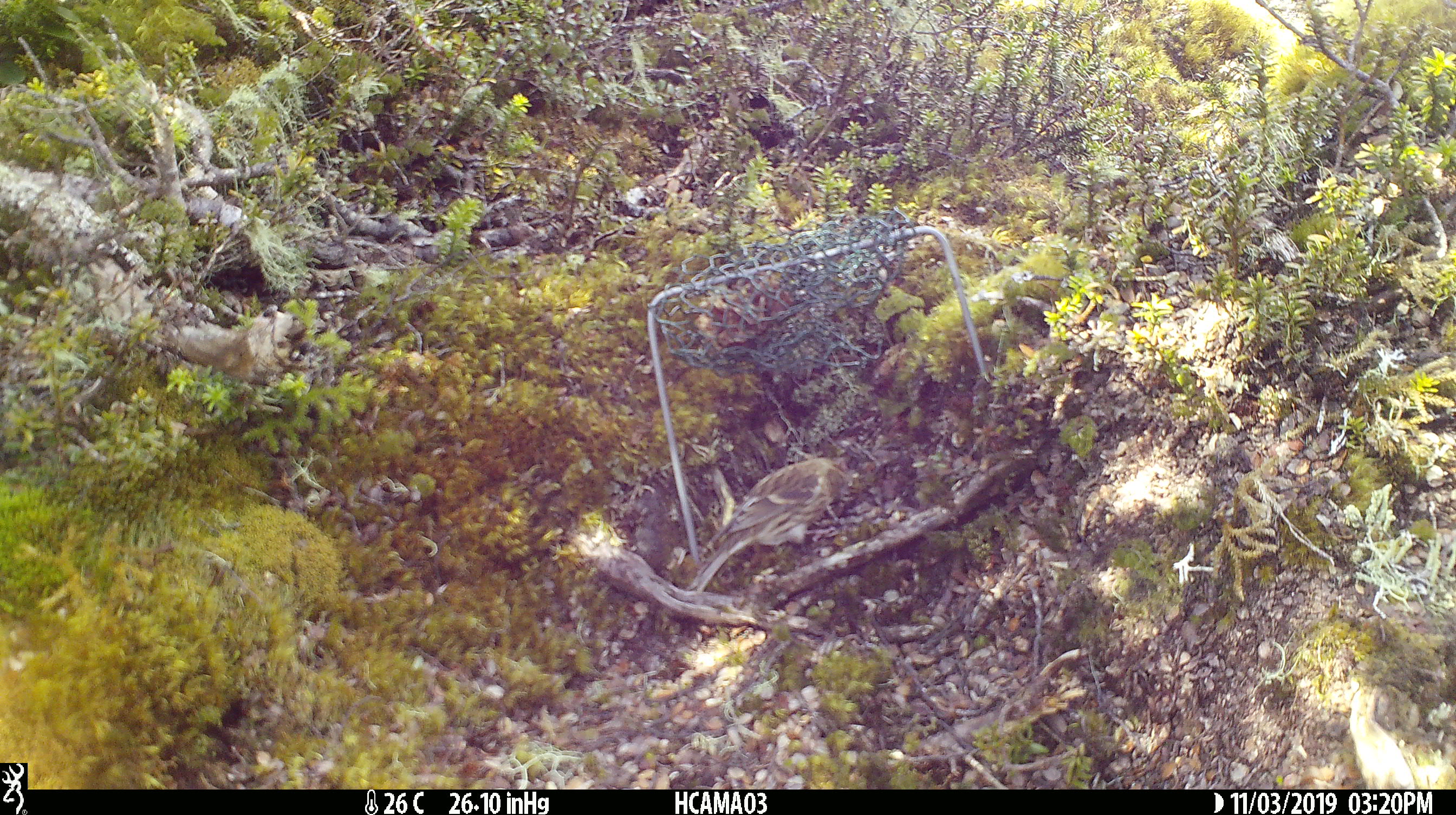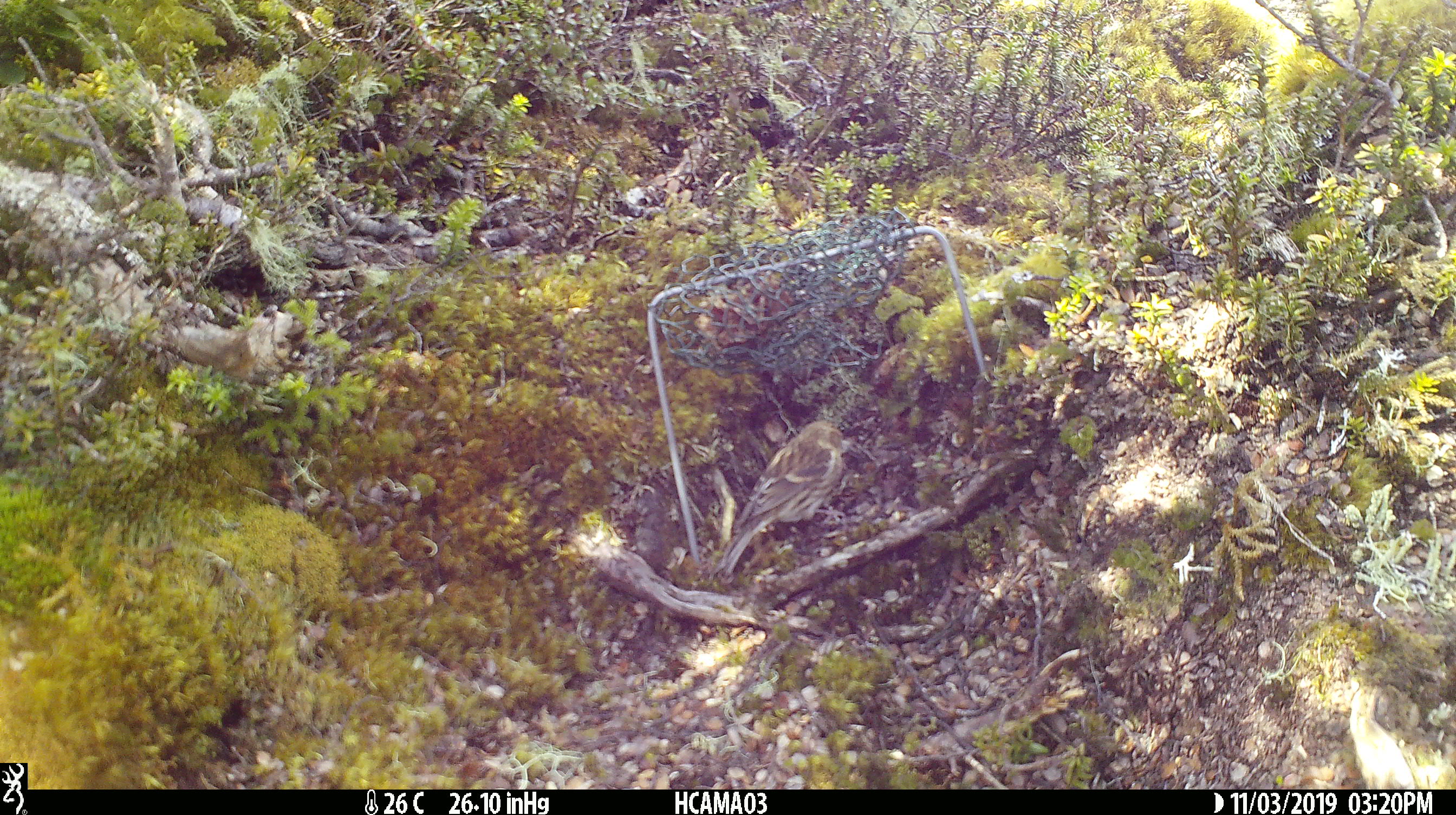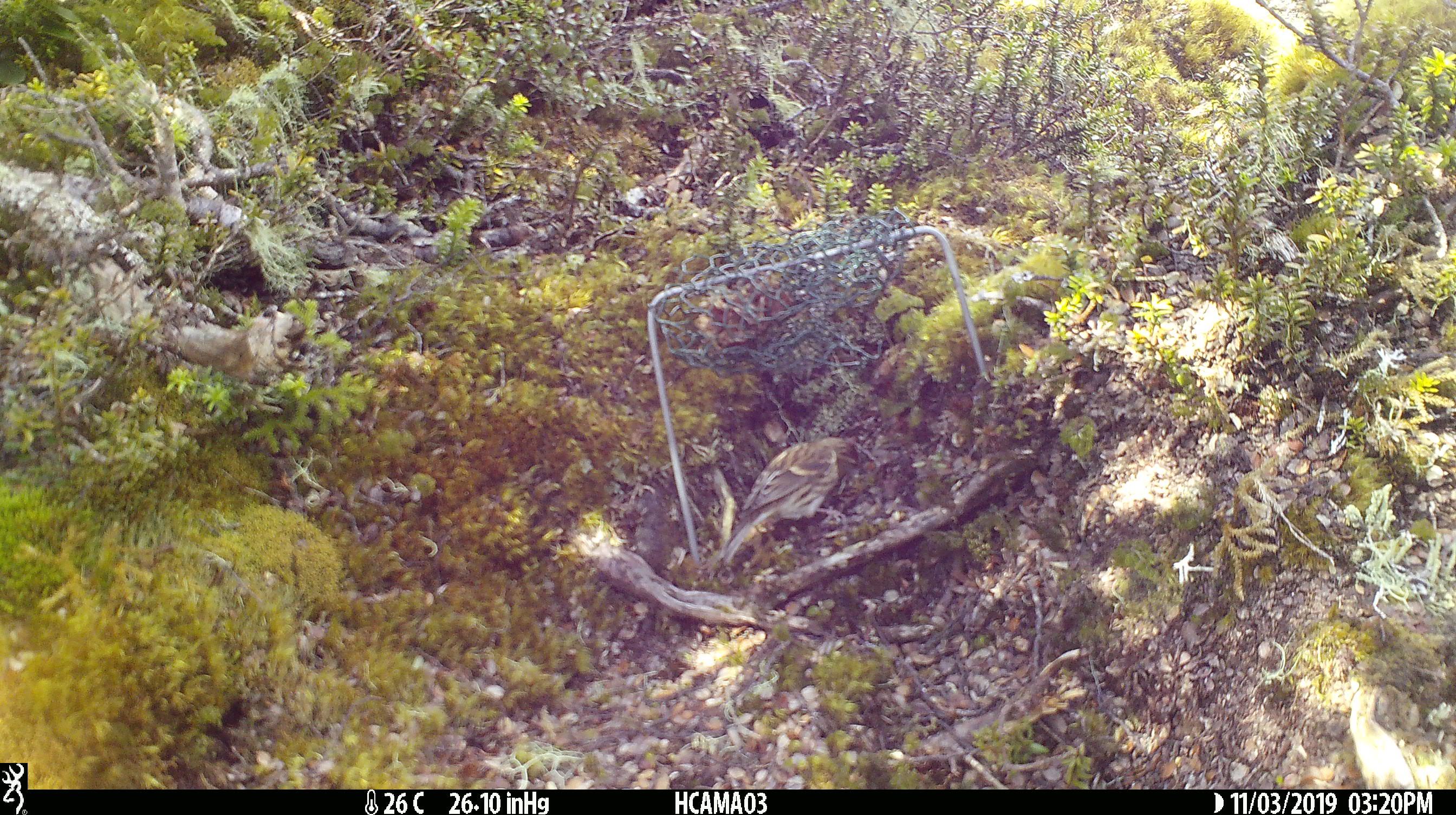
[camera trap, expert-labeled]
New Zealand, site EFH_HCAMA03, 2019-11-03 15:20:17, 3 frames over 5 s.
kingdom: Animalia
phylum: Chordata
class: Aves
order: Passeriformes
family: Fringillidae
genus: Acanthis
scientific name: Acanthis flammea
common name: common redpoll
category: redpoll